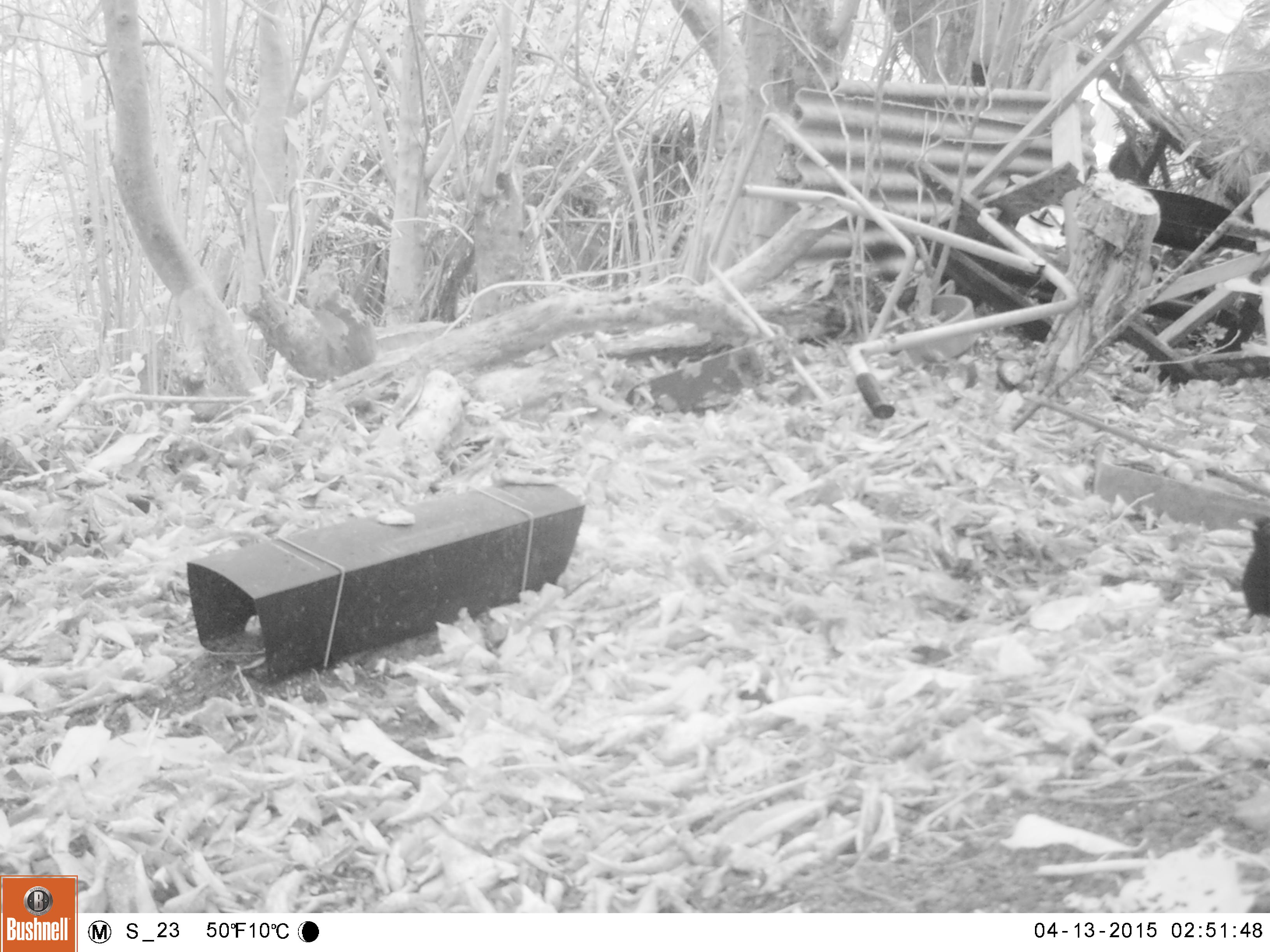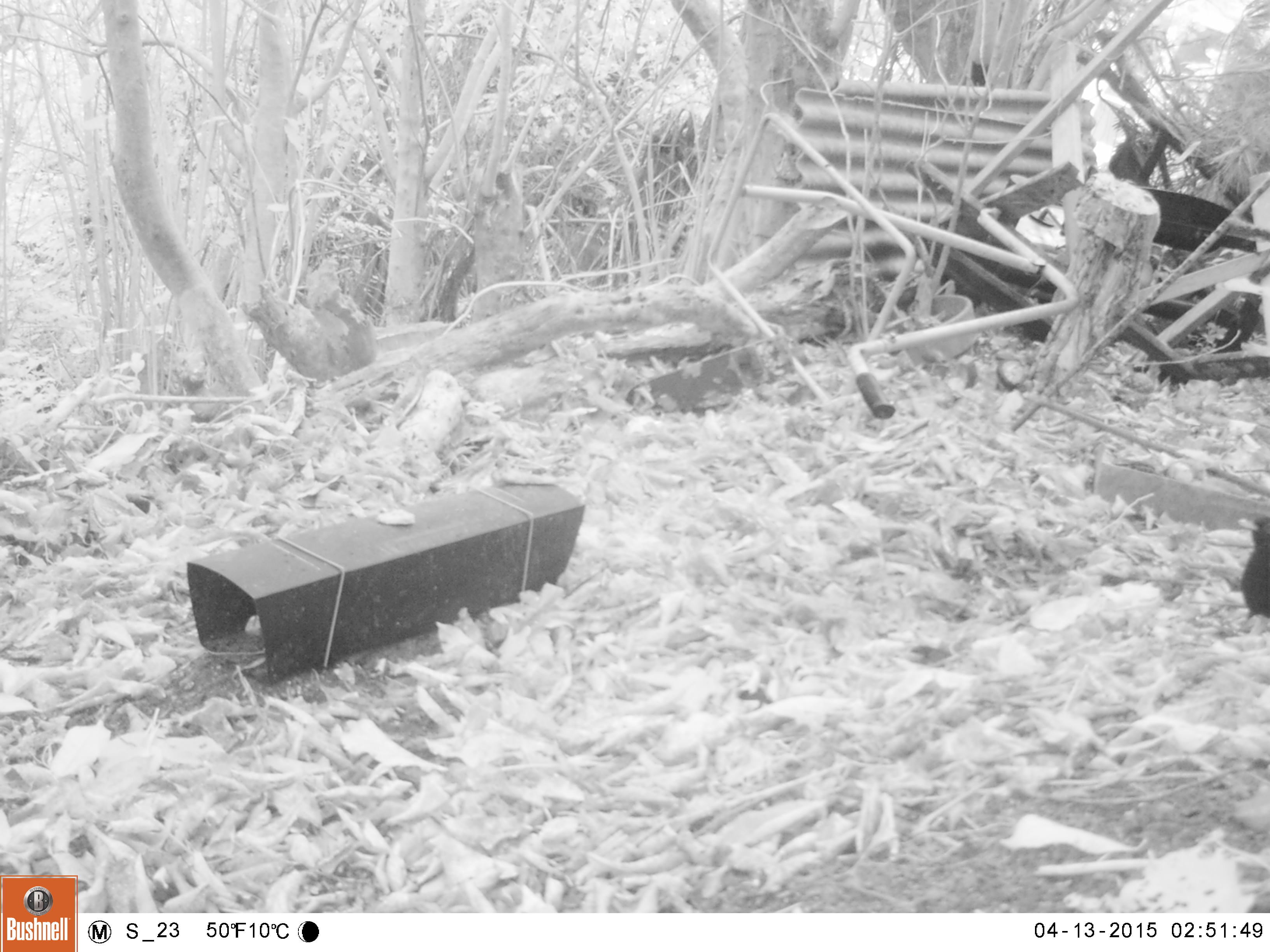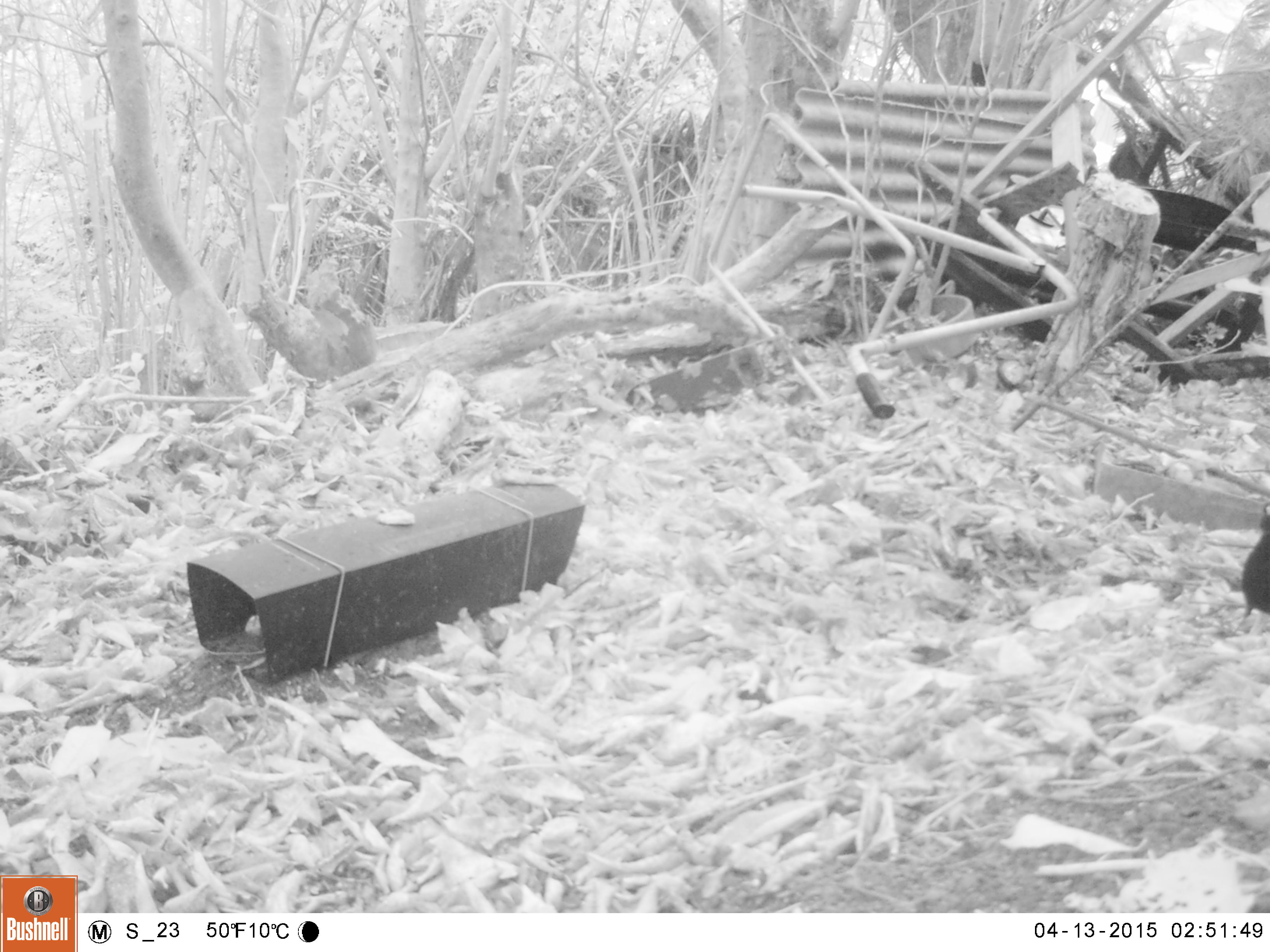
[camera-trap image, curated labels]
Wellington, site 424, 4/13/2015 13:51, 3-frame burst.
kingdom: Animalia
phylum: Chordata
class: Aves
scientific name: Aves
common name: bird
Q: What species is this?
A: Bird (Aves).